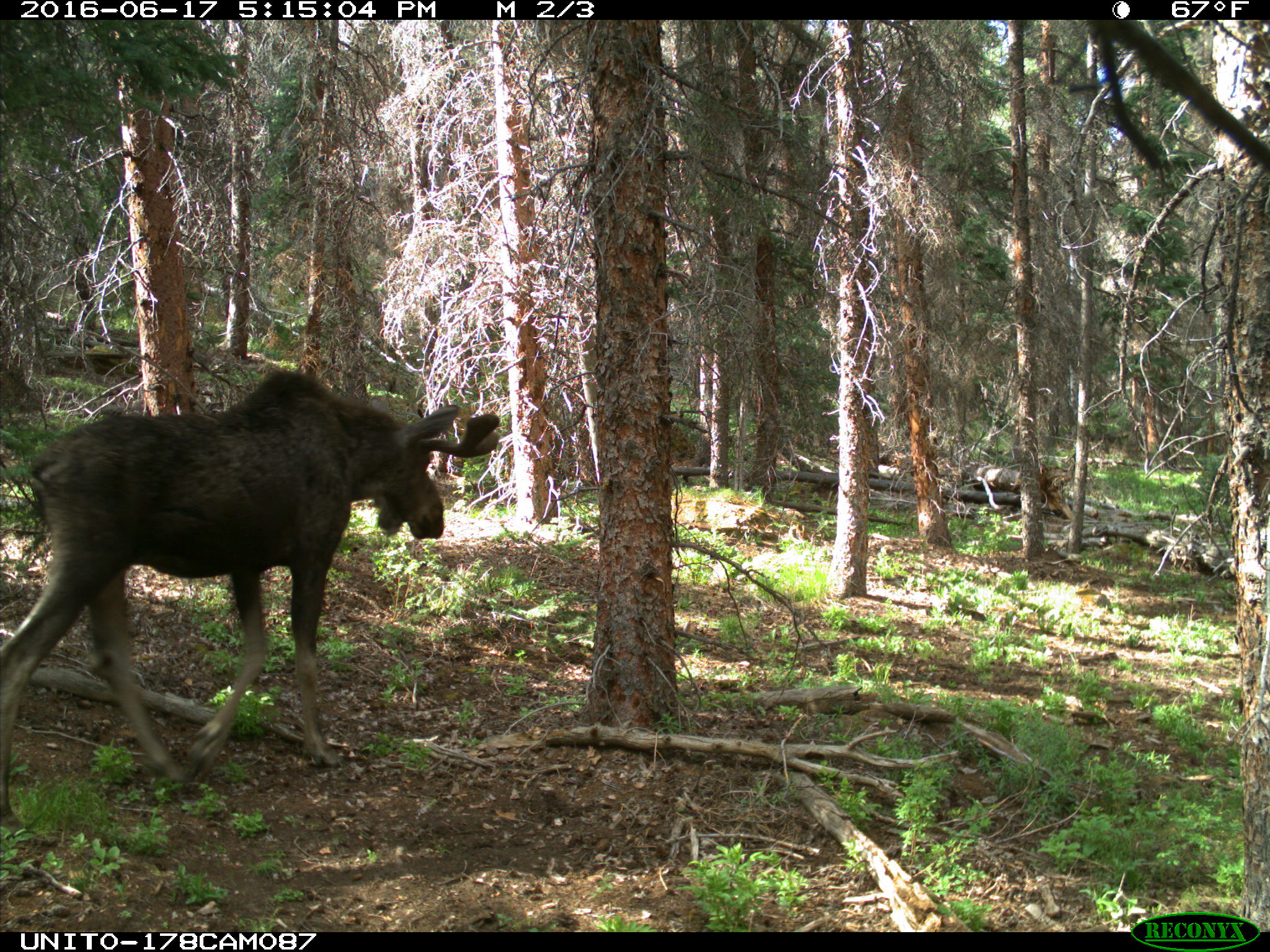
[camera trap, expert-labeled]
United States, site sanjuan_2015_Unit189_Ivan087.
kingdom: Animalia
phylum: Chordata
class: Mammalia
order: Artiodactyla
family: Cervidae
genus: Alces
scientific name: Alces alces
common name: moose